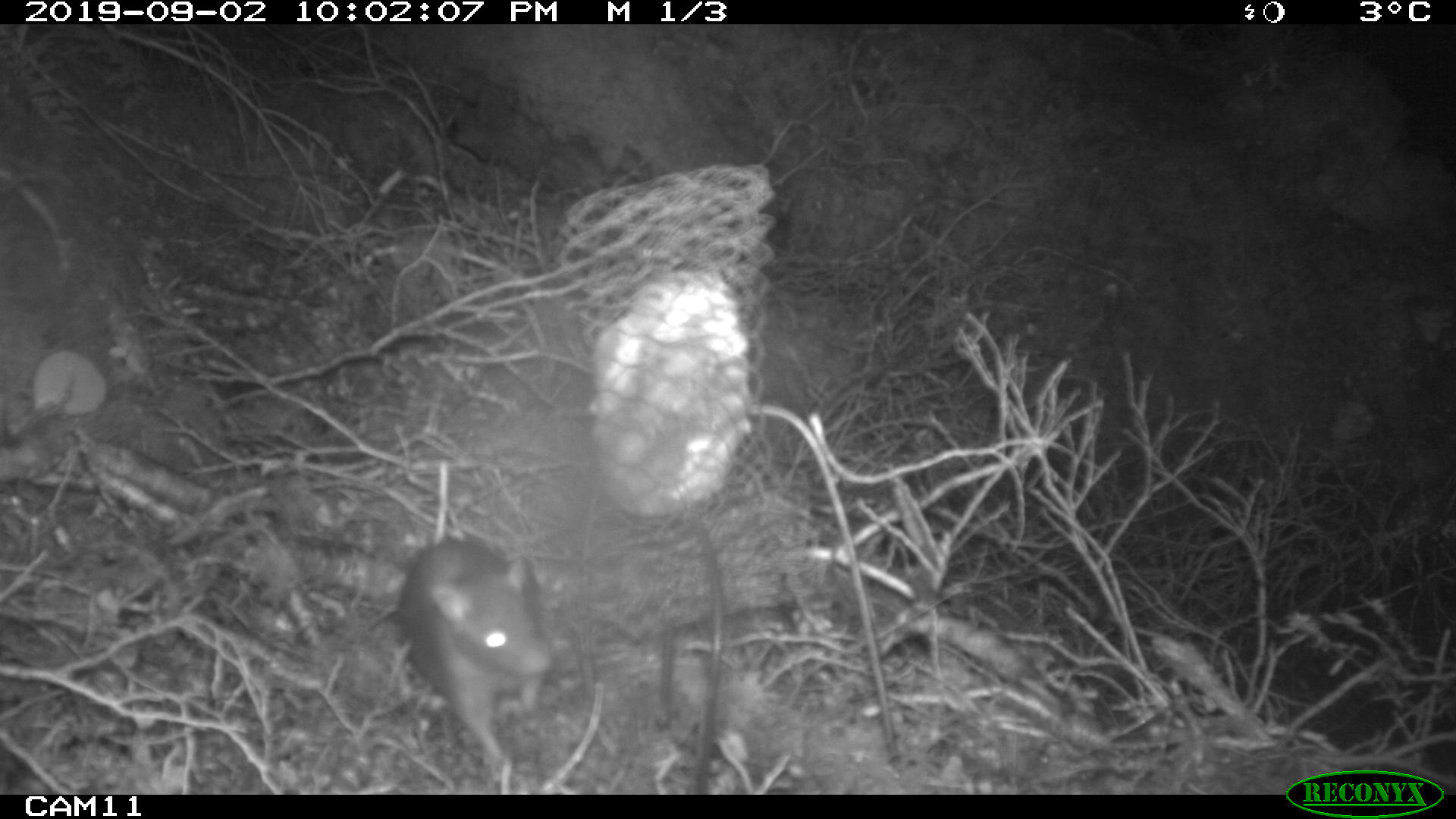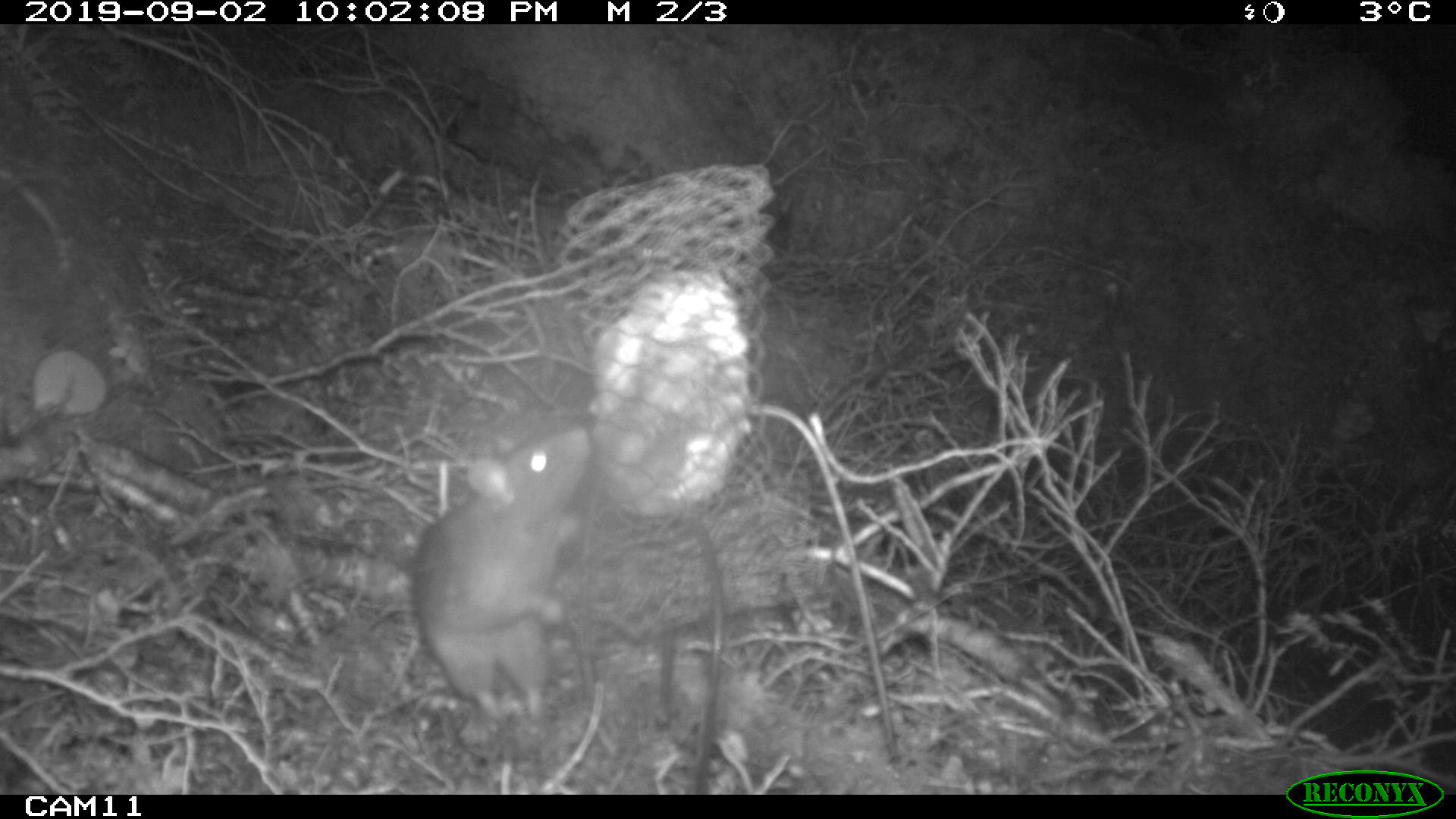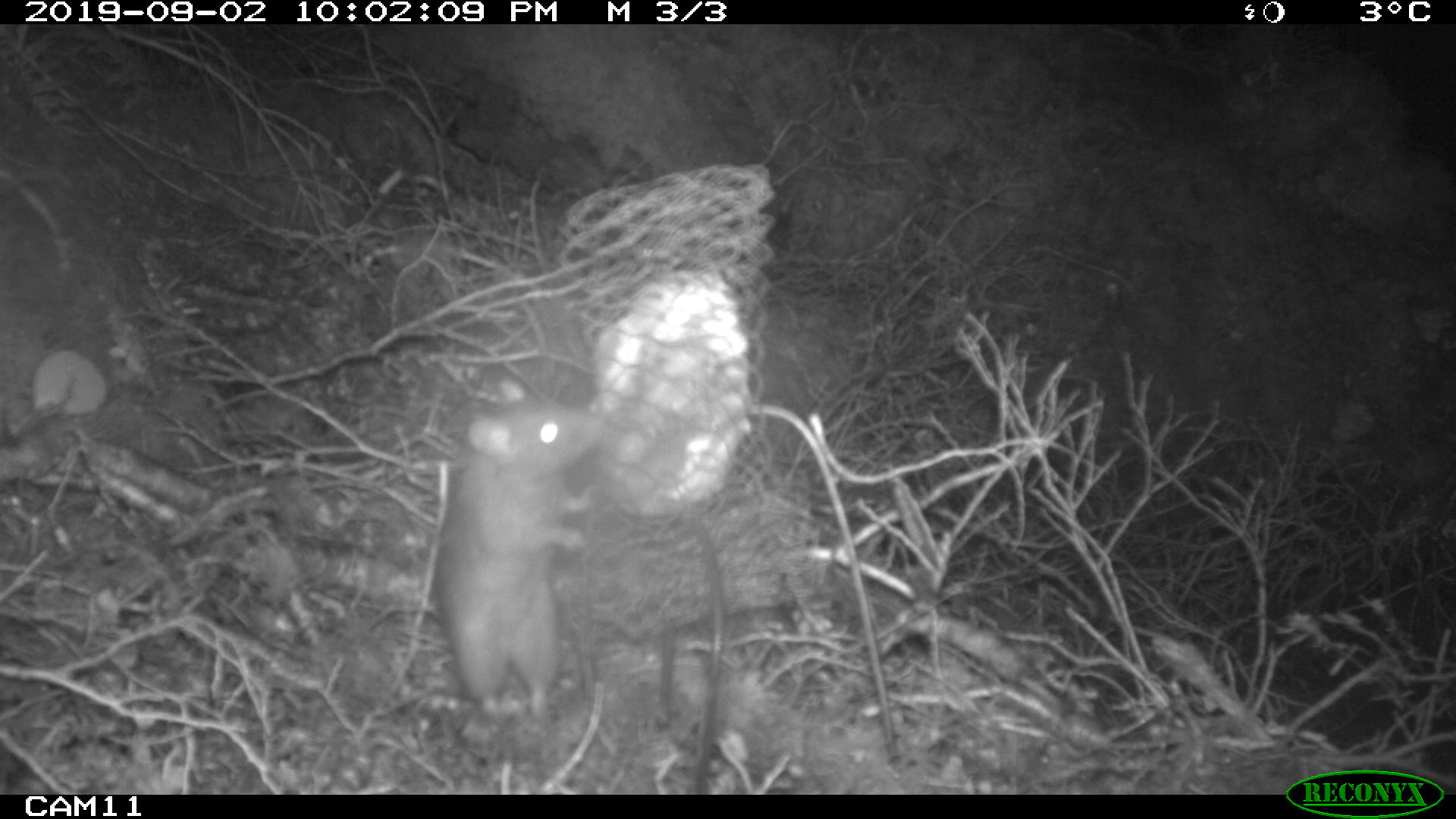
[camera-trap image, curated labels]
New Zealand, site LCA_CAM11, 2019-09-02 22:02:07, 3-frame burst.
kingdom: Animalia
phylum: Chordata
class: Mammalia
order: Rodentia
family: Muridae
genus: Rattus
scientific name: Rattus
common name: rat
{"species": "rat (Rattus)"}